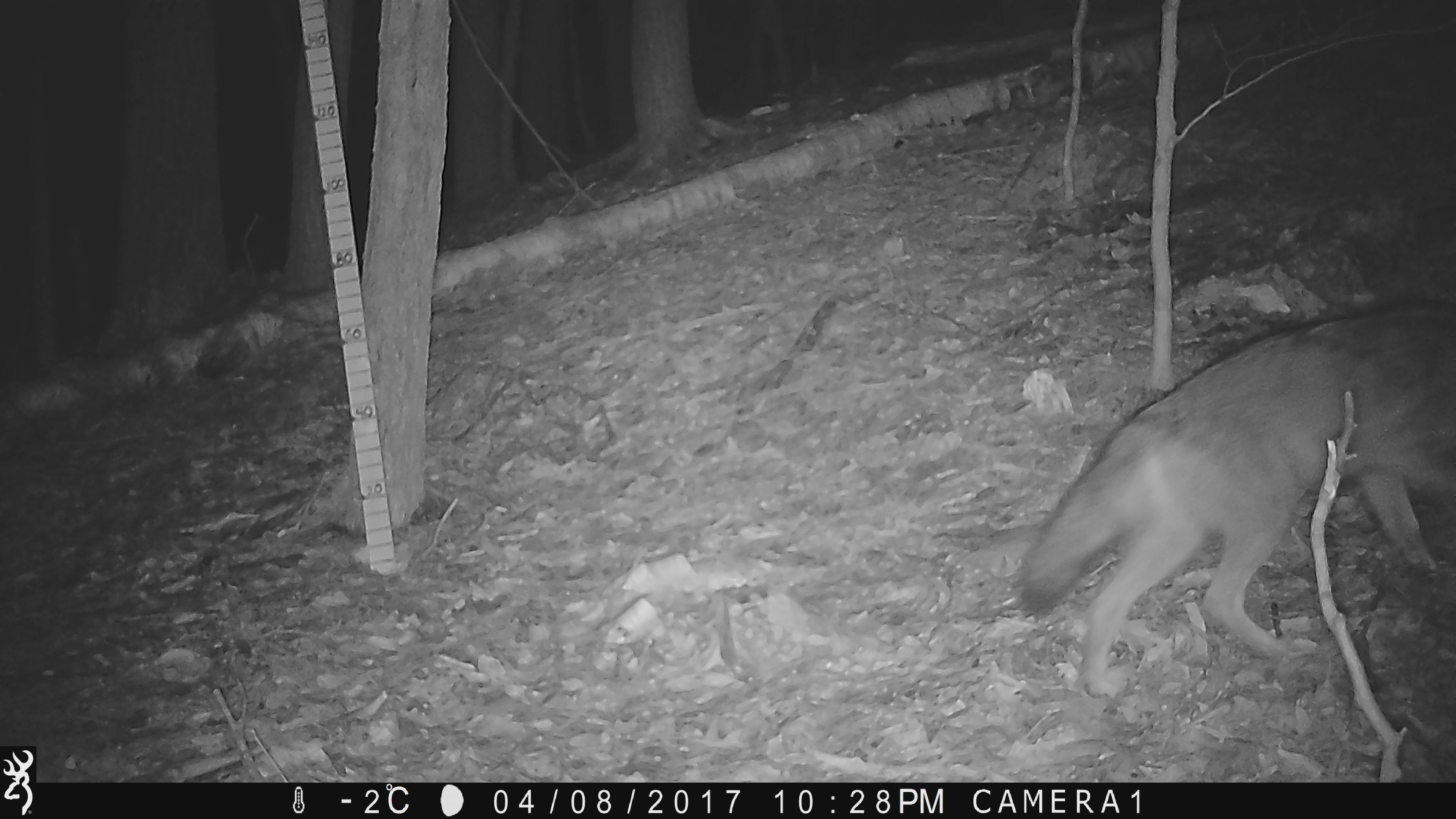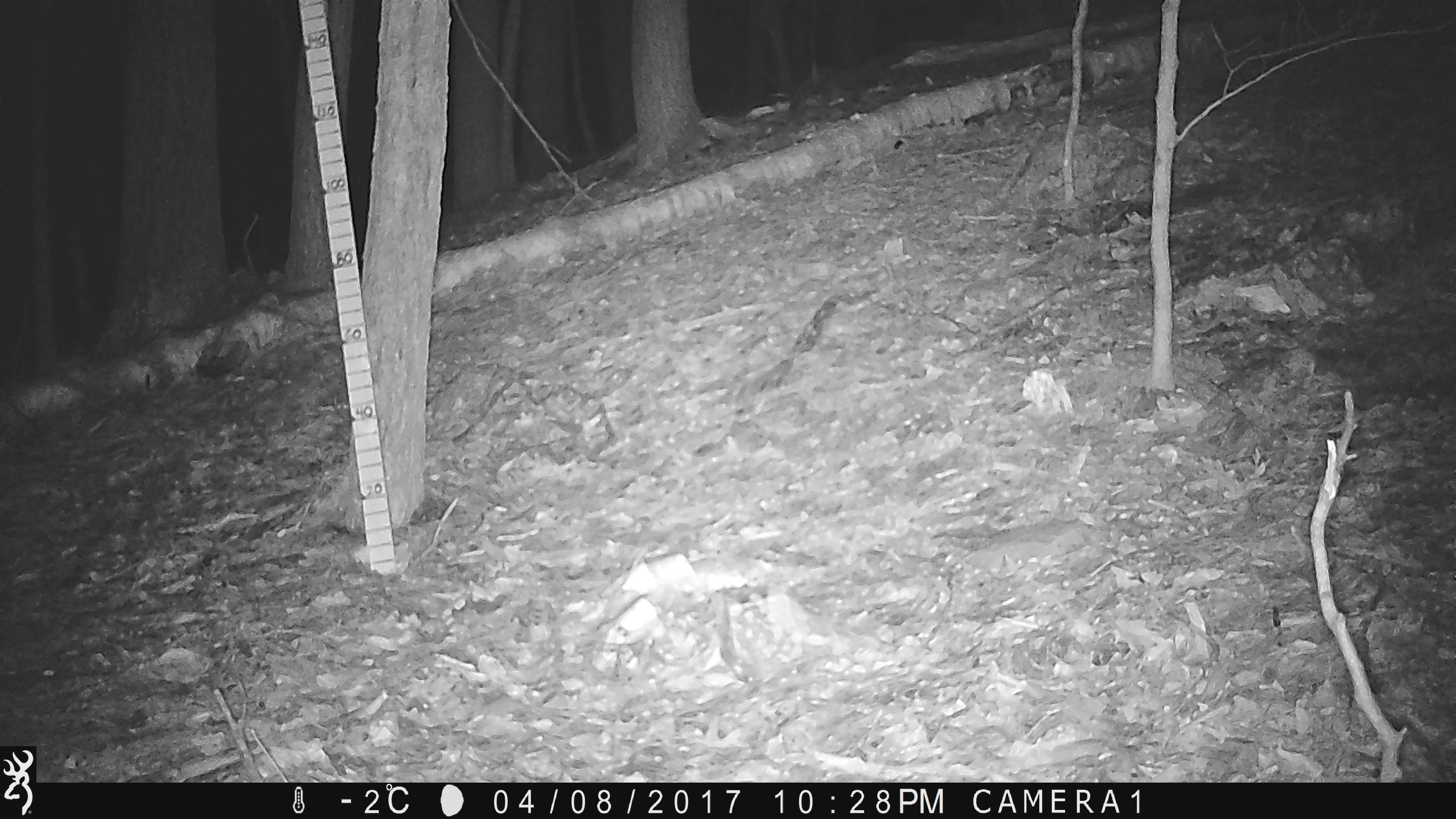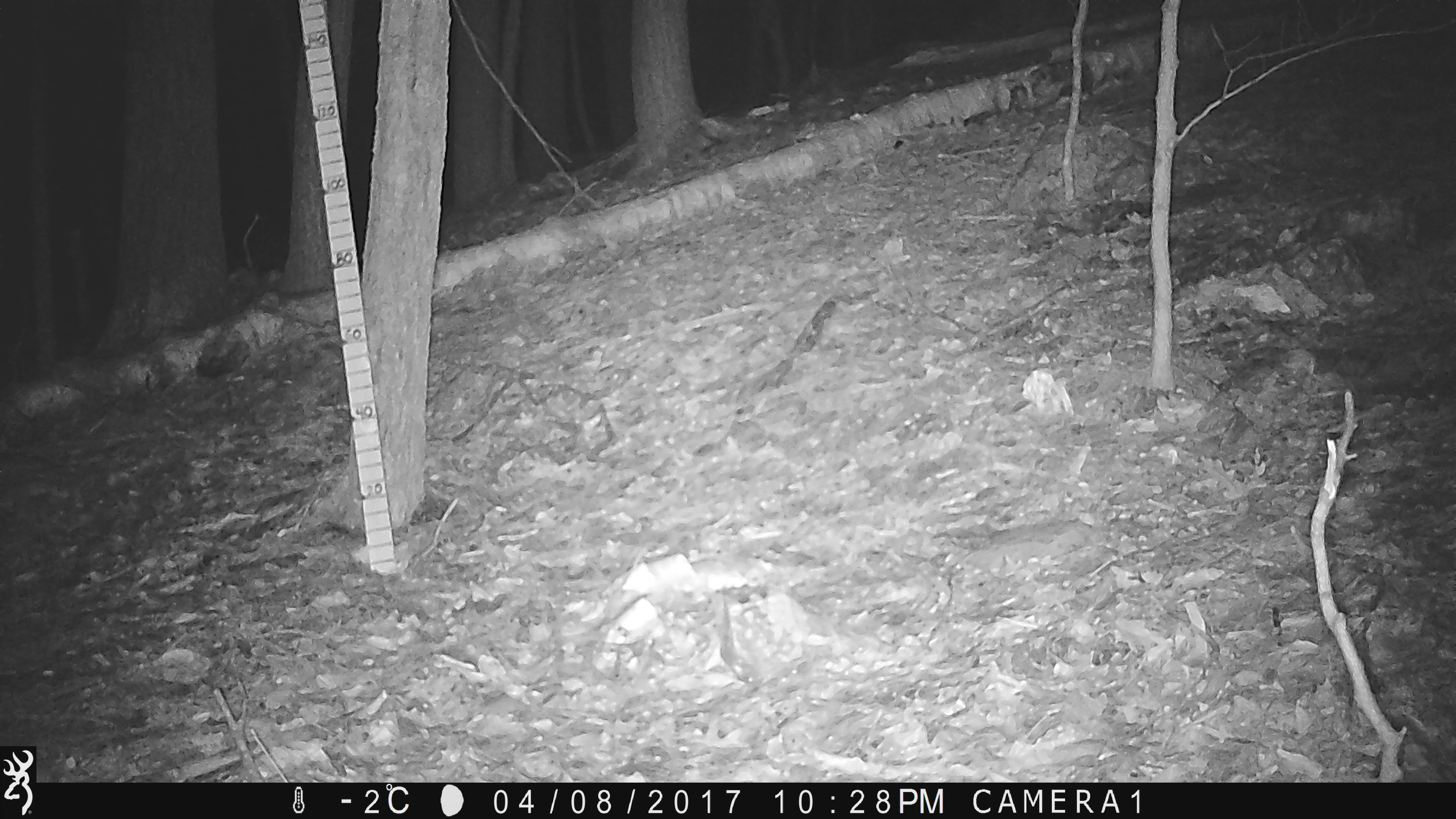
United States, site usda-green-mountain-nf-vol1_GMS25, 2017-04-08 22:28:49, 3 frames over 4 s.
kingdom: Animalia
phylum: Chordata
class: Mammalia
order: Carnivora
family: Canidae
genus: Canis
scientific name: Canis latrans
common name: coyote